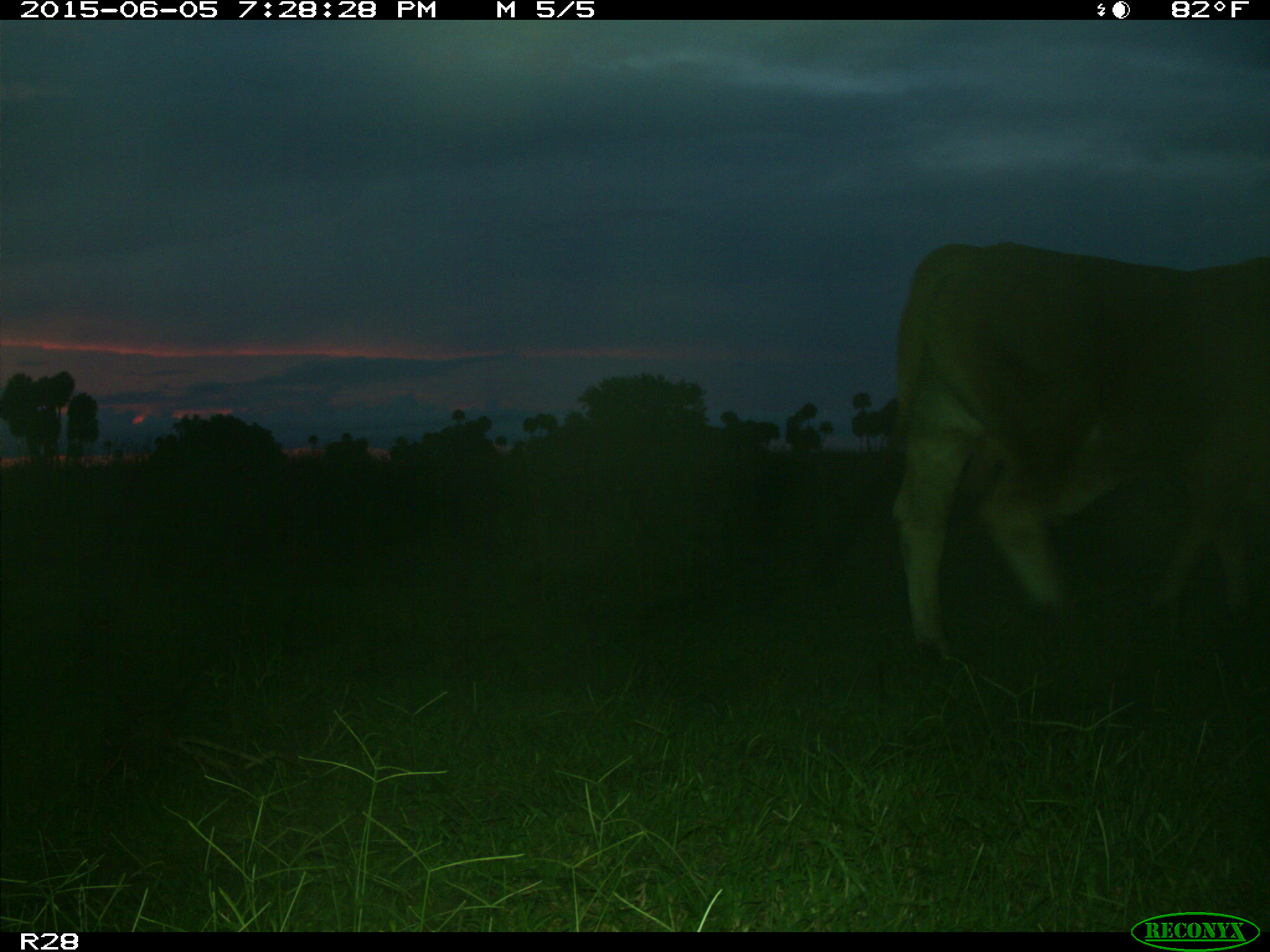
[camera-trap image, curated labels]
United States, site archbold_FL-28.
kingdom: Animalia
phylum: Chordata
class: Mammalia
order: Artiodactyla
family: Bovidae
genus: Bos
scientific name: Bos taurus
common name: domestic cow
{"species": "Bos taurus (domestic cow)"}